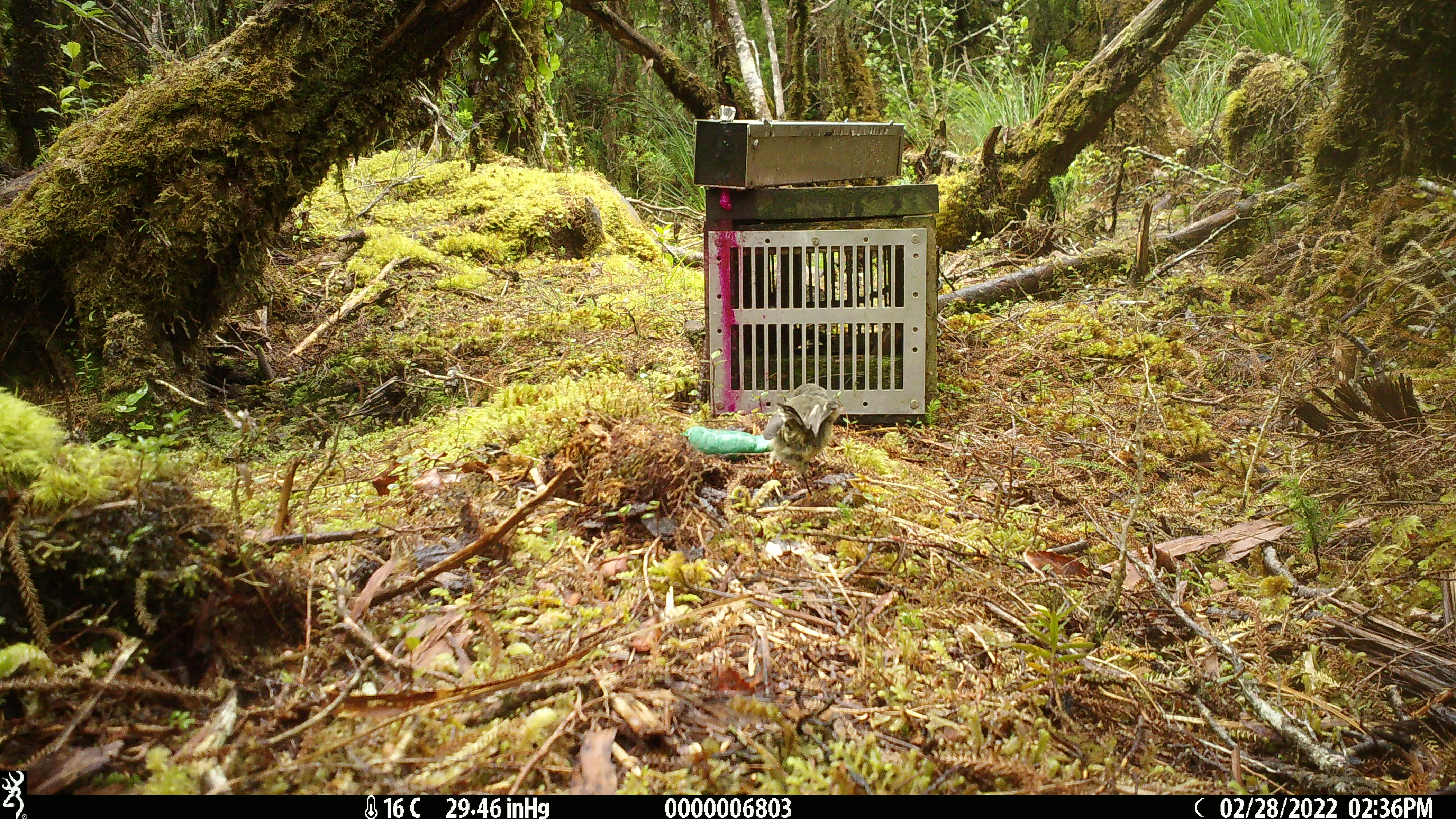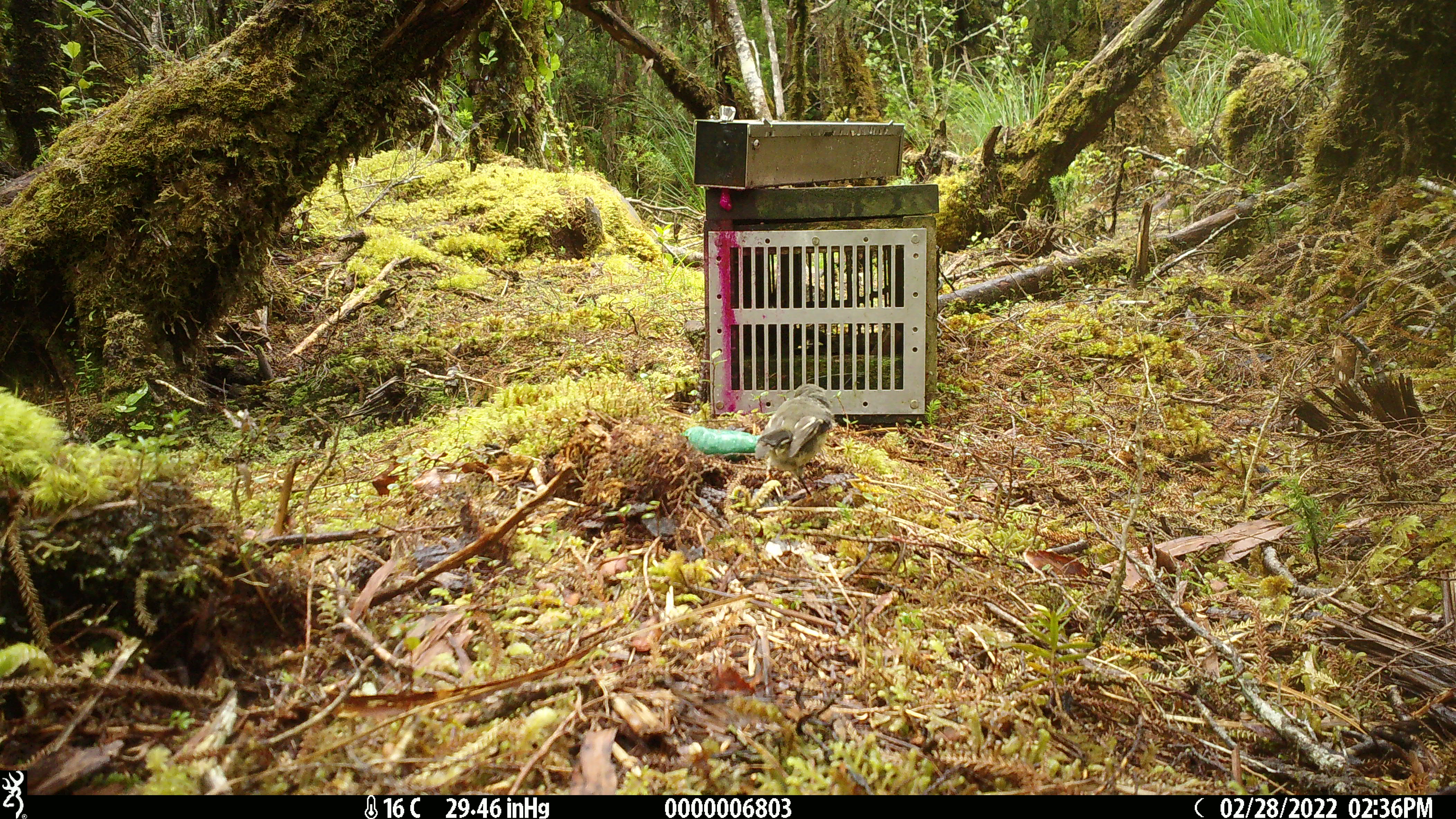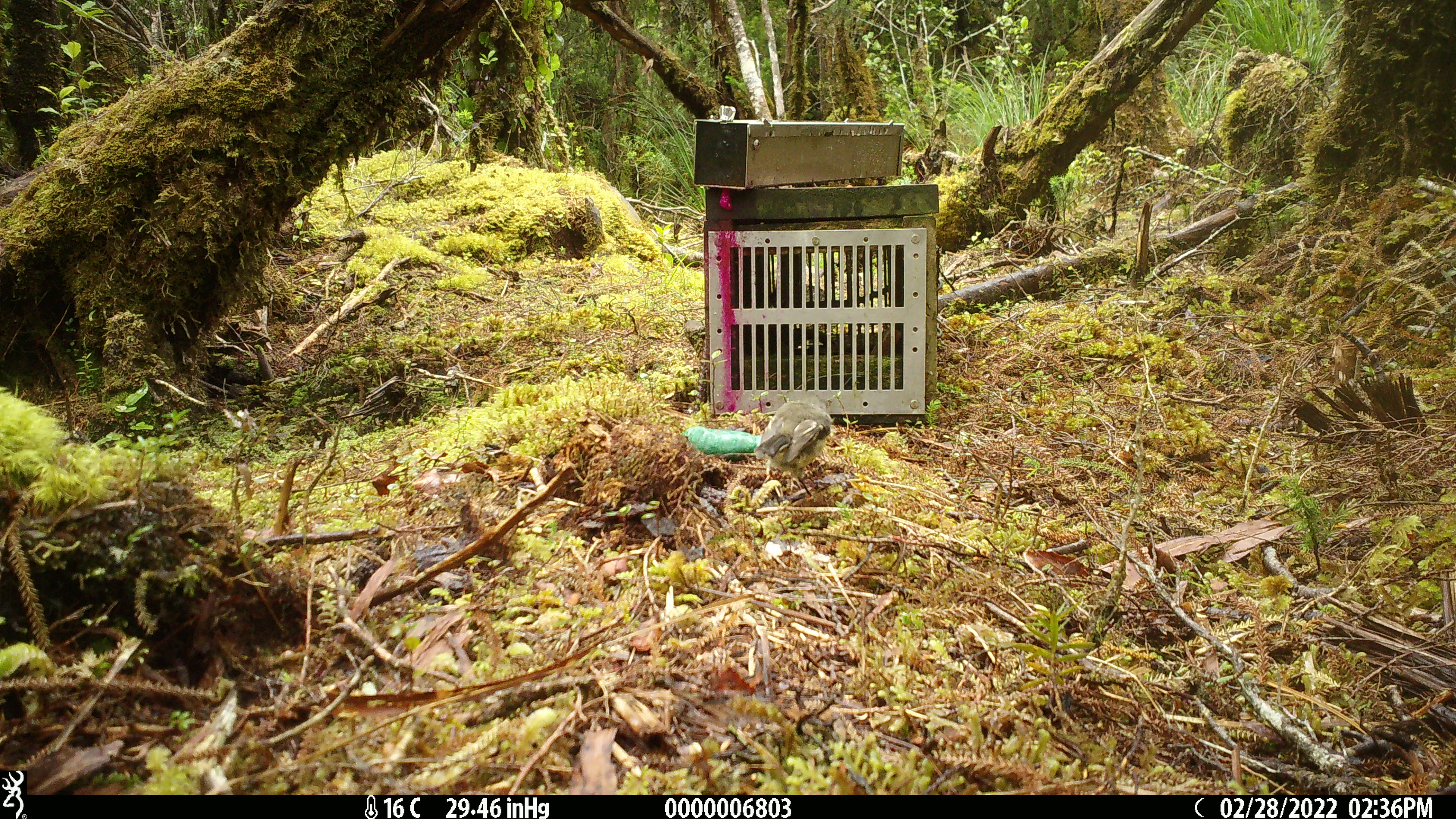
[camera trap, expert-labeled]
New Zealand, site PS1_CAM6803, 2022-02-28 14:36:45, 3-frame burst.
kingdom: Animalia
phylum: Chordata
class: Aves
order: Passeriformes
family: Petroicidae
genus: Petroica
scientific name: Petroica macrocephala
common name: tomtit